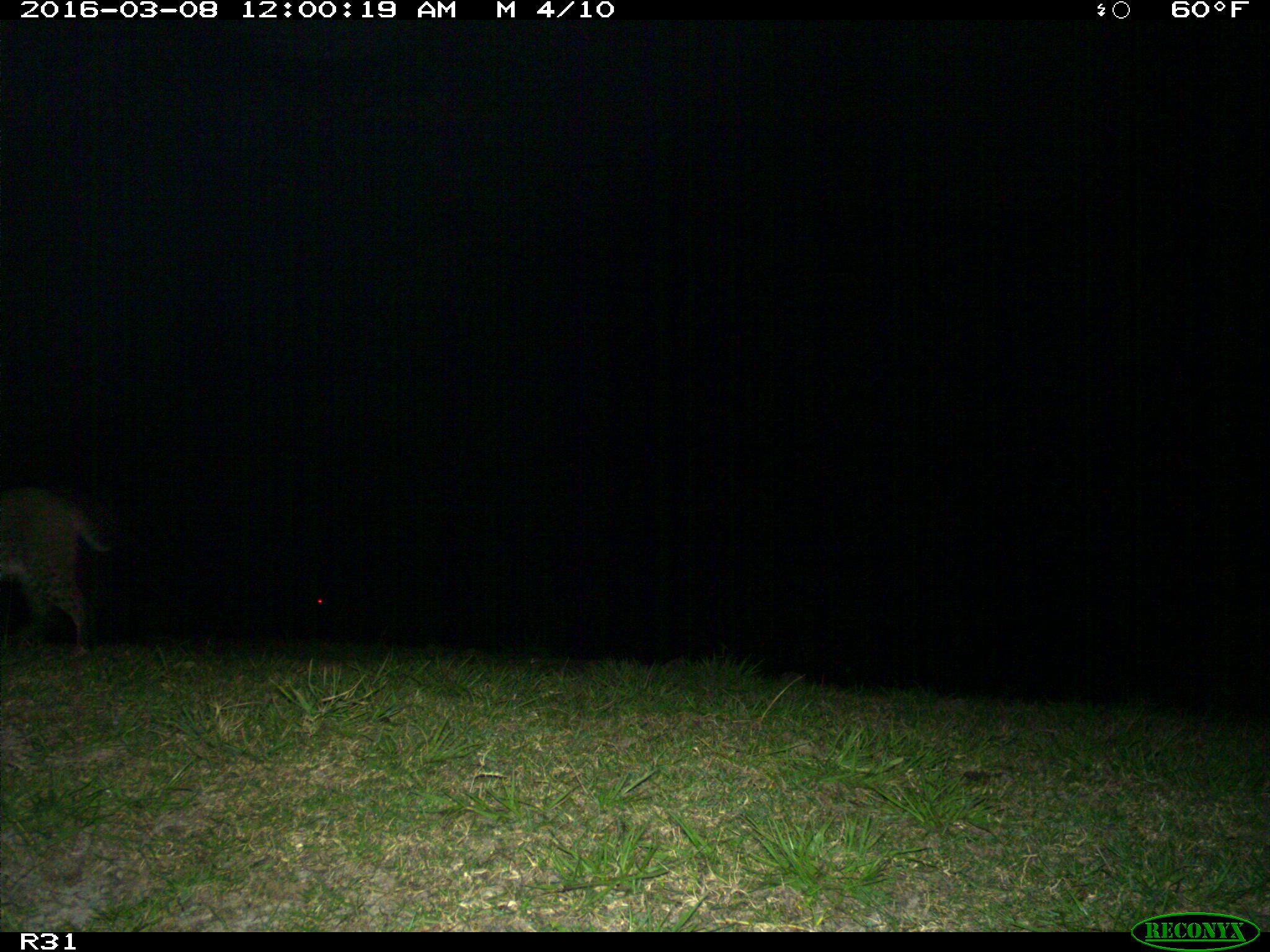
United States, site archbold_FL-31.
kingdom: Animalia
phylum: Chordata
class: Mammalia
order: Carnivora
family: Felidae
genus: Lynx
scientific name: Lynx rufus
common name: bobcat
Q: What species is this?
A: Lynx rufus (bobcat).